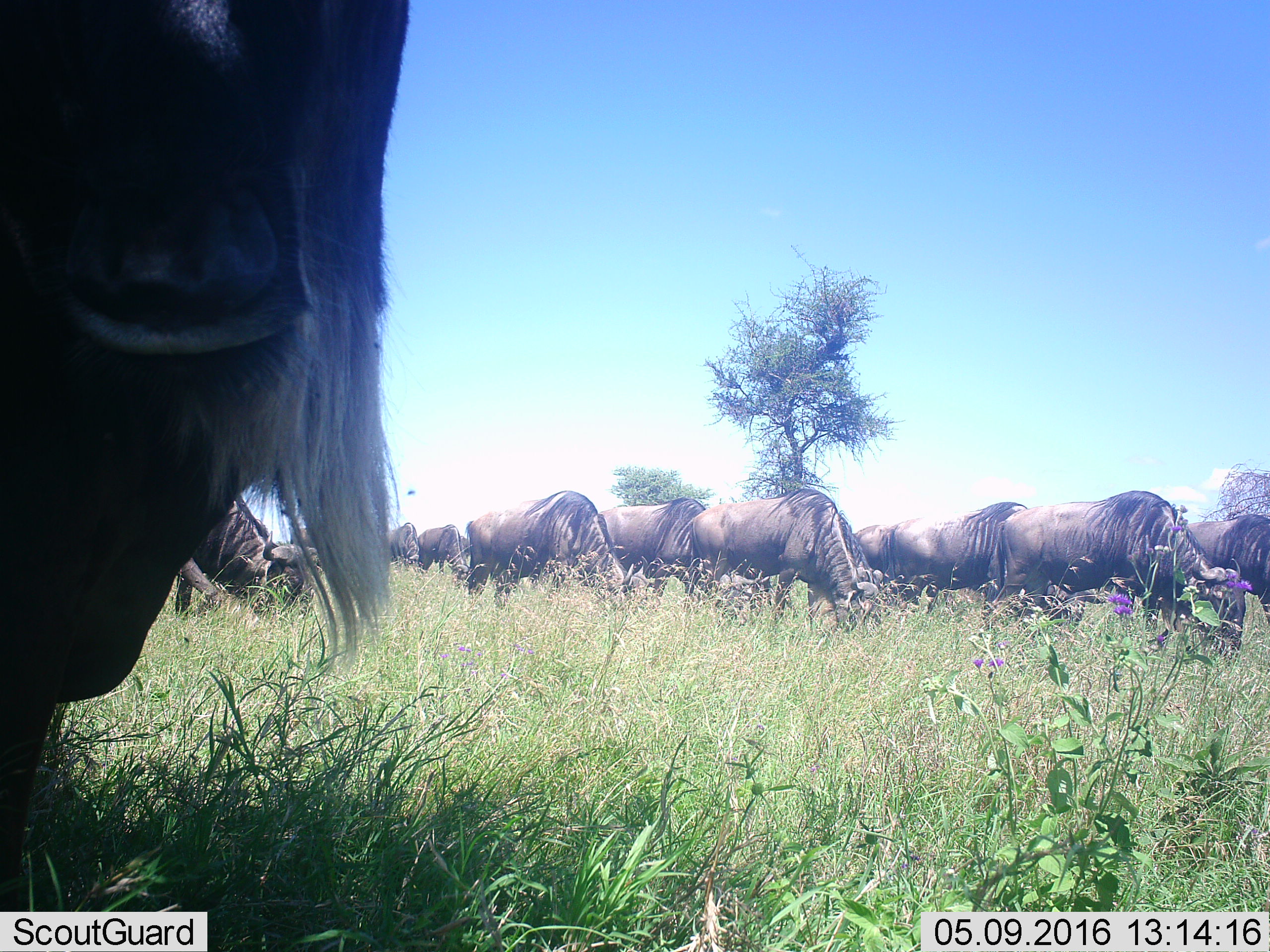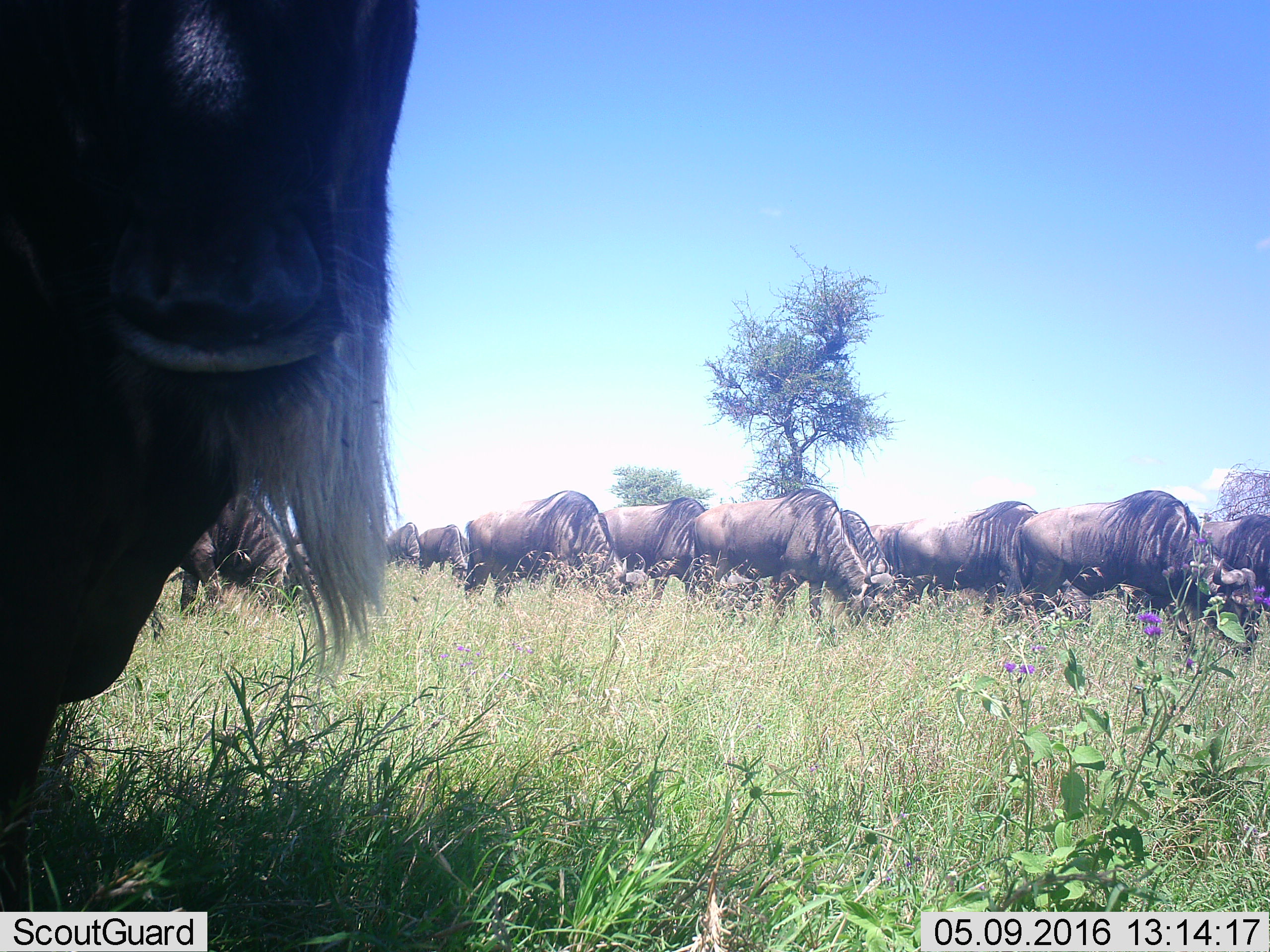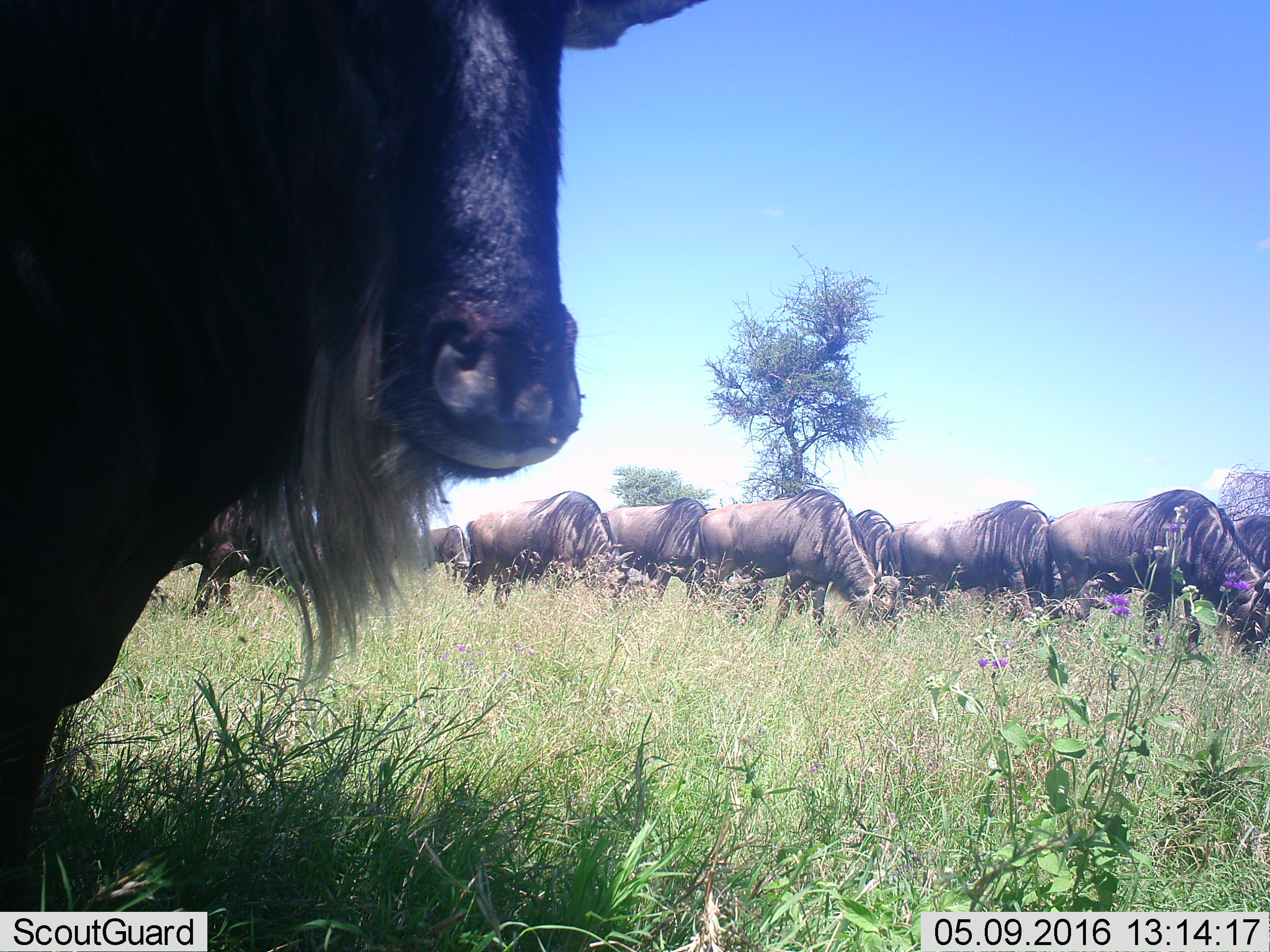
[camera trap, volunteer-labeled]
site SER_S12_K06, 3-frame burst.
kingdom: Animalia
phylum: Chordata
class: Mammalia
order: Artiodactyla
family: Bovidae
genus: Connochaetes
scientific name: Connochaetes taurinus taurinus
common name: blue wildebeest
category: wildebeestblue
Wildebeestblue (blue wildebeest) (Connochaetes taurinus taurinus), count 11-50. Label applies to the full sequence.